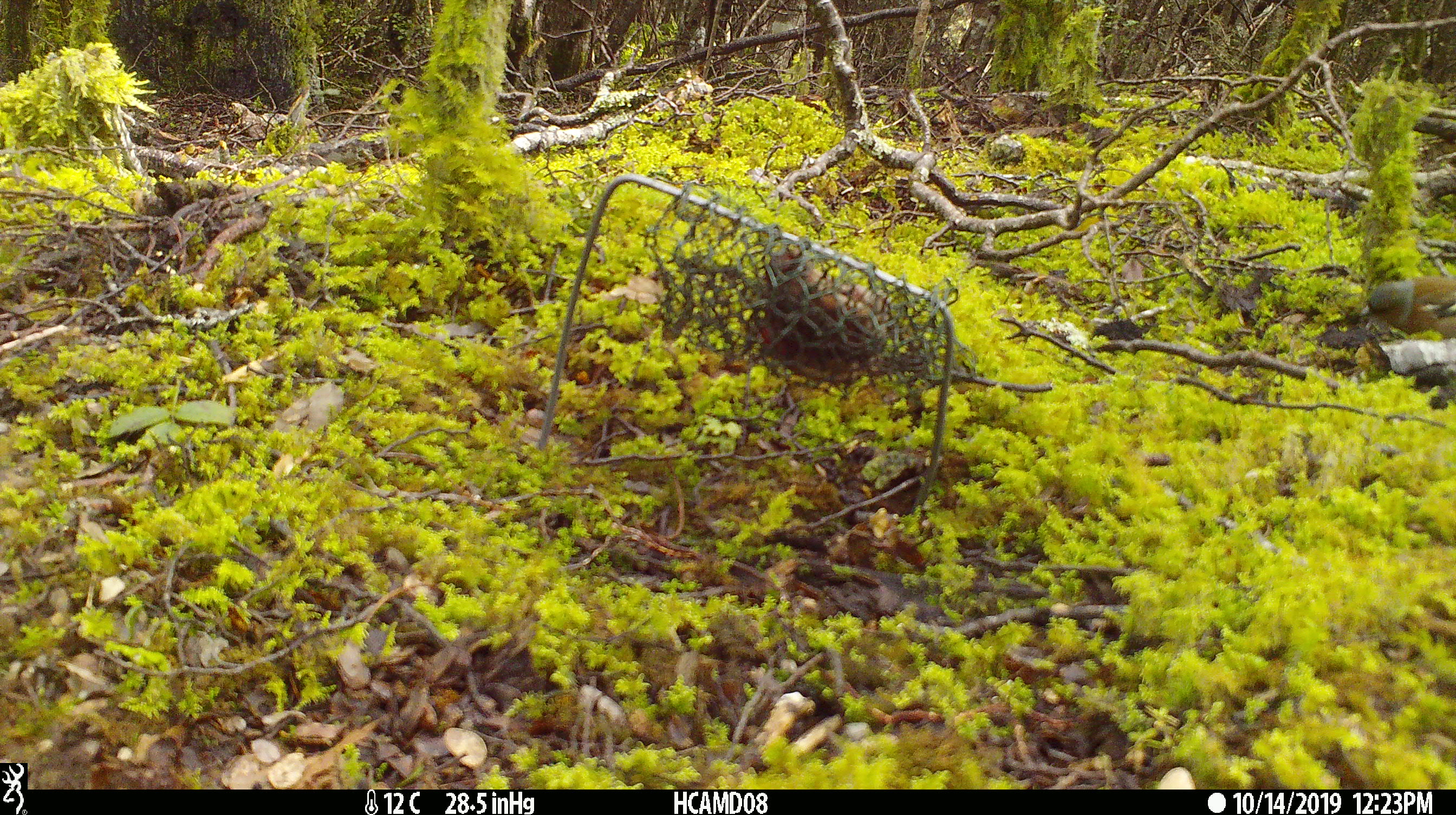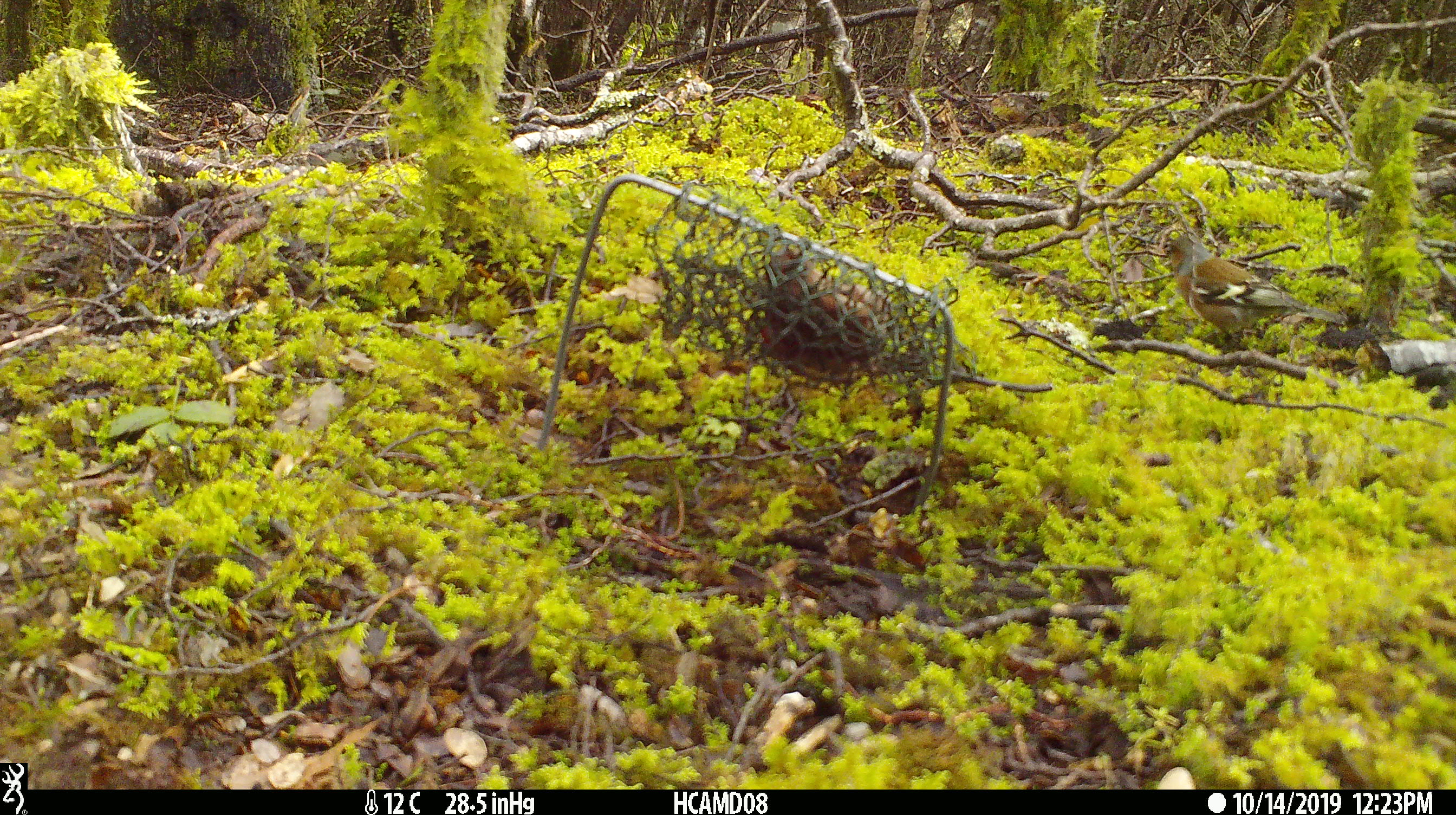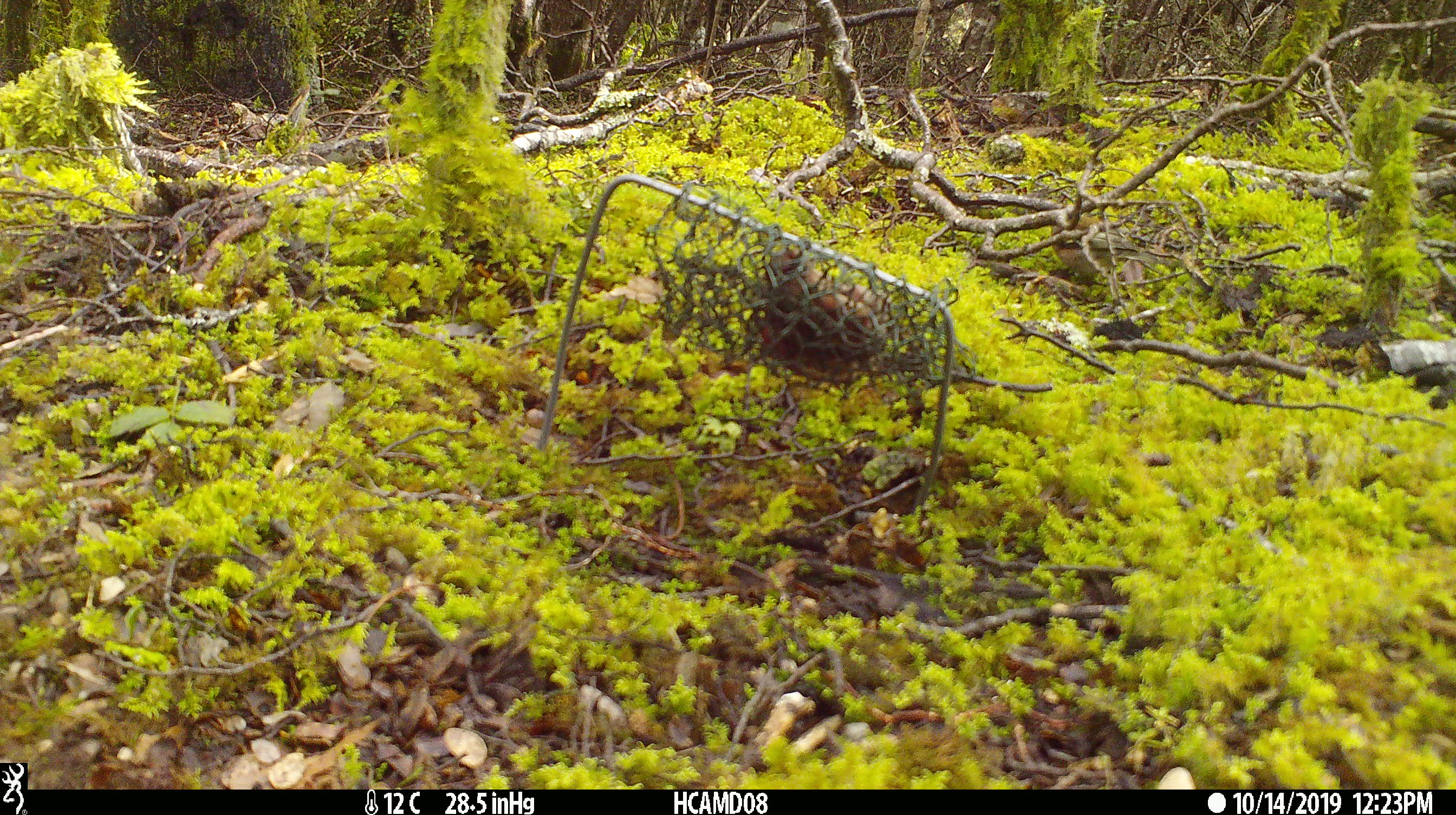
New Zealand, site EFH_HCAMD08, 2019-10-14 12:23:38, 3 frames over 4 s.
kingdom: Animalia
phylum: Chordata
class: Aves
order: Passeriformes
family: Fringillidae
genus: Fringilla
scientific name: Fringilla coelebs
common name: common chaffinch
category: chaffinch